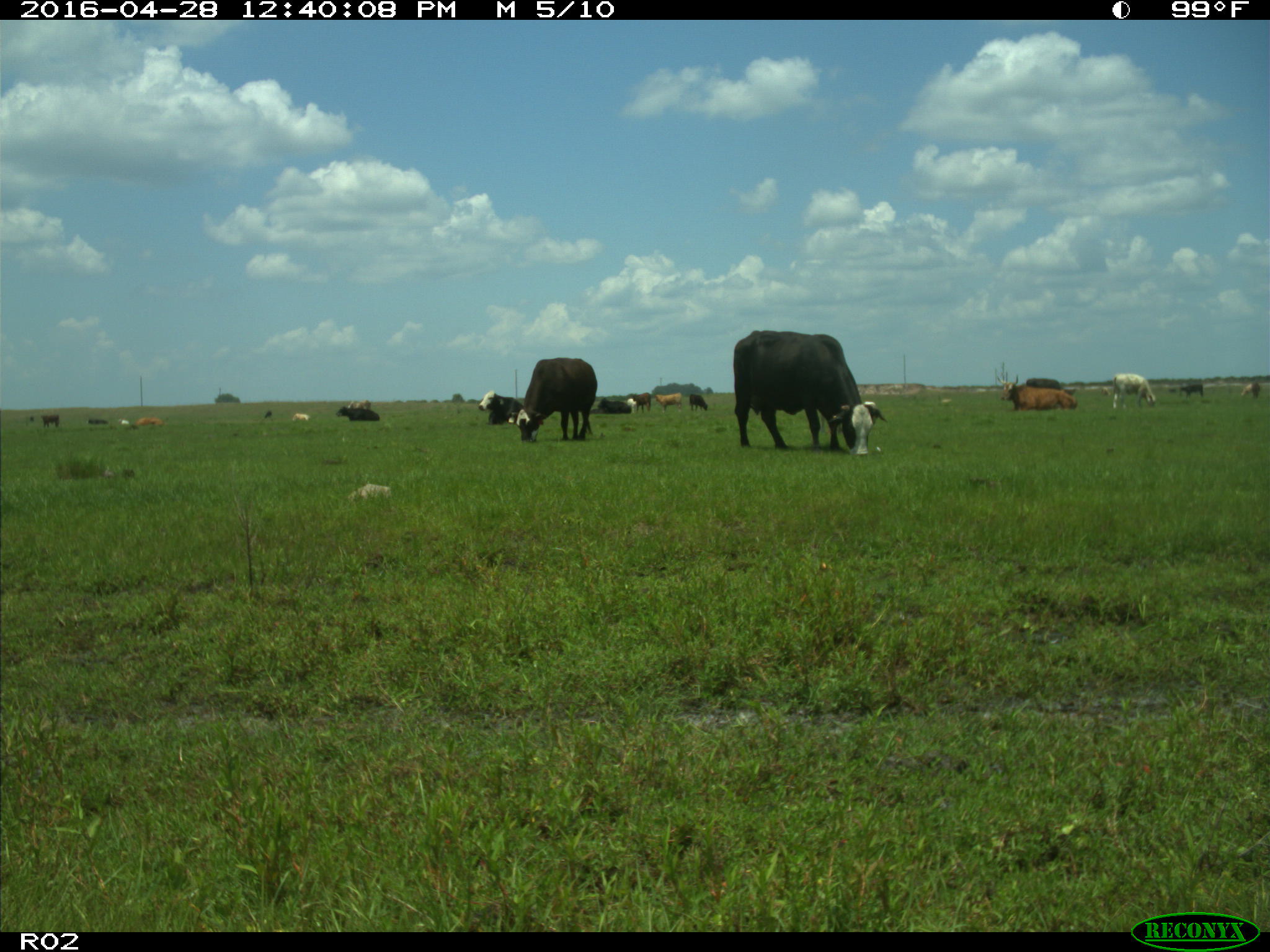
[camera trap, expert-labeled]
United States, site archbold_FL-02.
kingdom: Animalia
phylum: Chordata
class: Mammalia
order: Artiodactyla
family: Bovidae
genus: Bos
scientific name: Bos taurus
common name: domestic cow